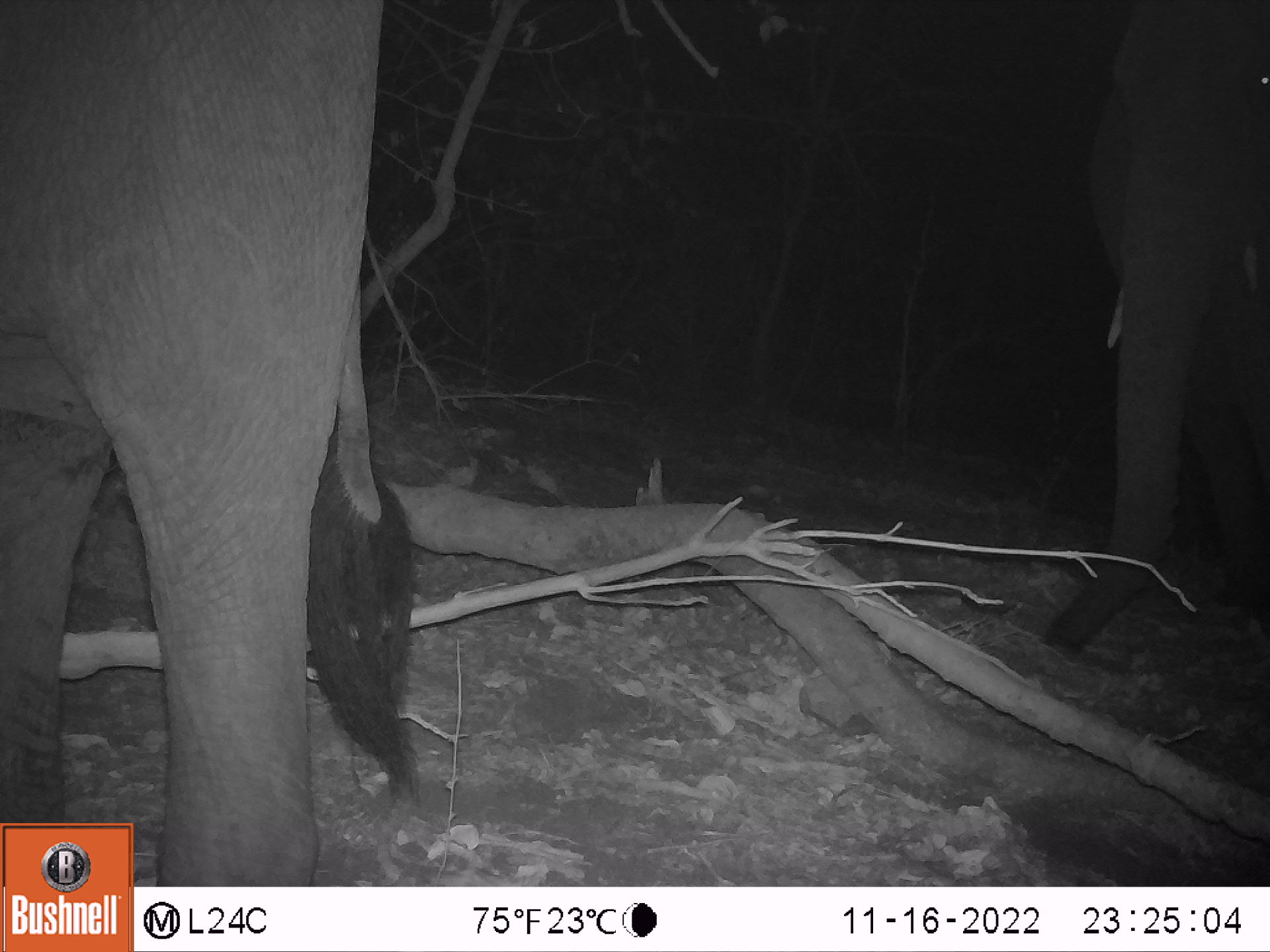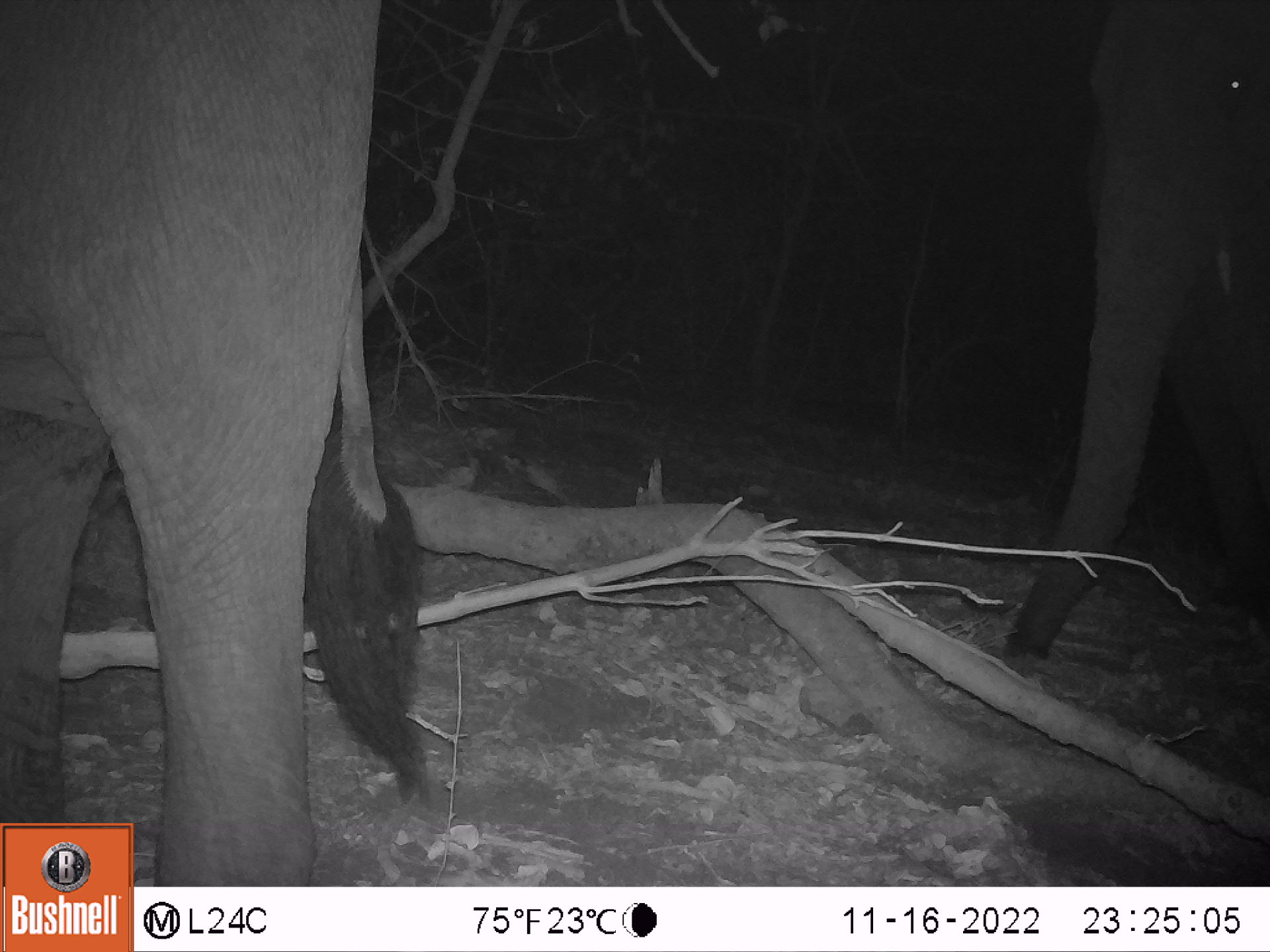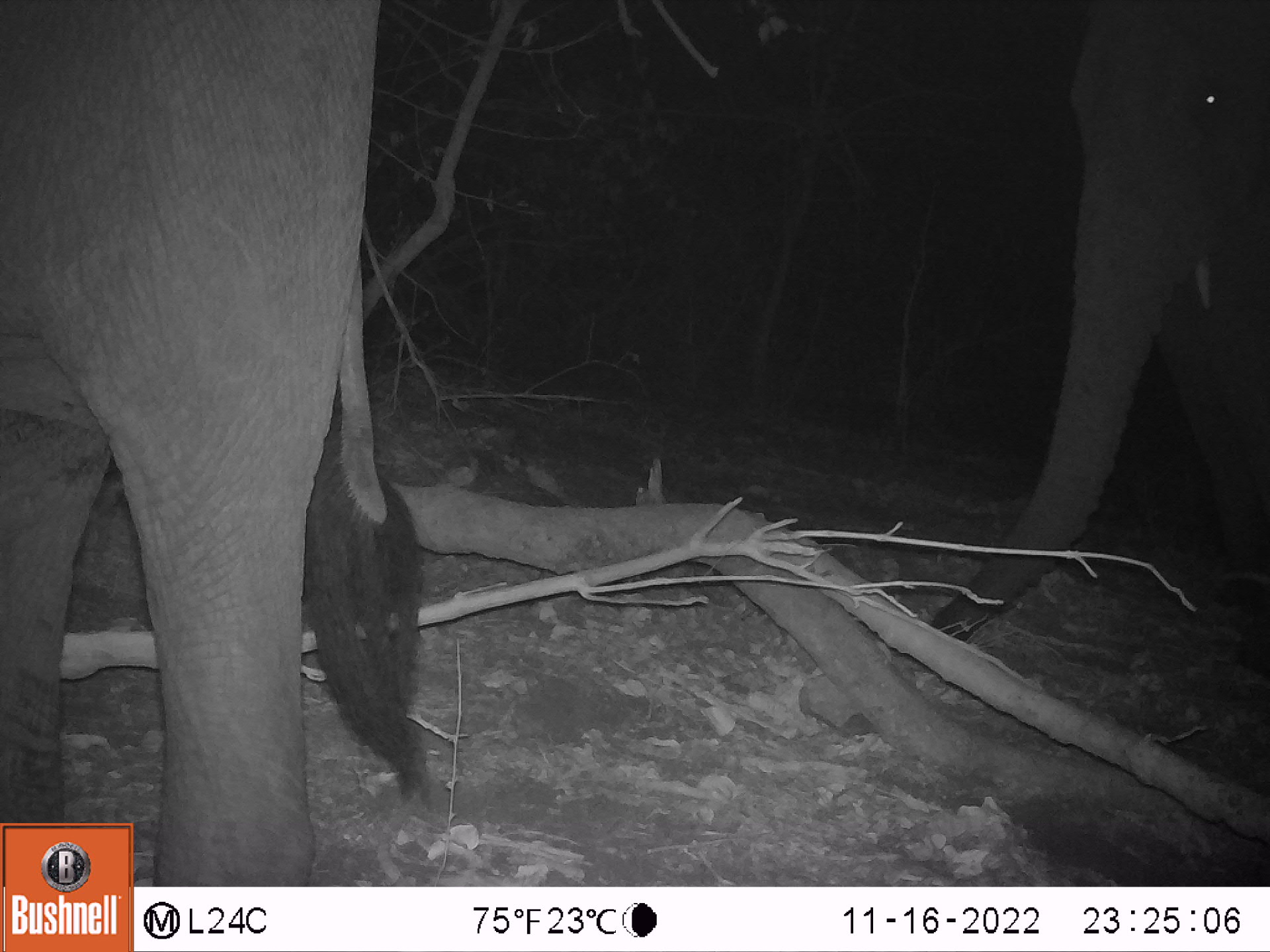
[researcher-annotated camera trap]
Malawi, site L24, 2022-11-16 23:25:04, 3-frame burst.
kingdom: Animalia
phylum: Chordata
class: Mammalia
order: Proboscidea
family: Elephantidae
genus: Loxodonta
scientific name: Loxodonta africana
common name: african savanna elephant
African savanna elephant (Loxodonta africana), count 2.